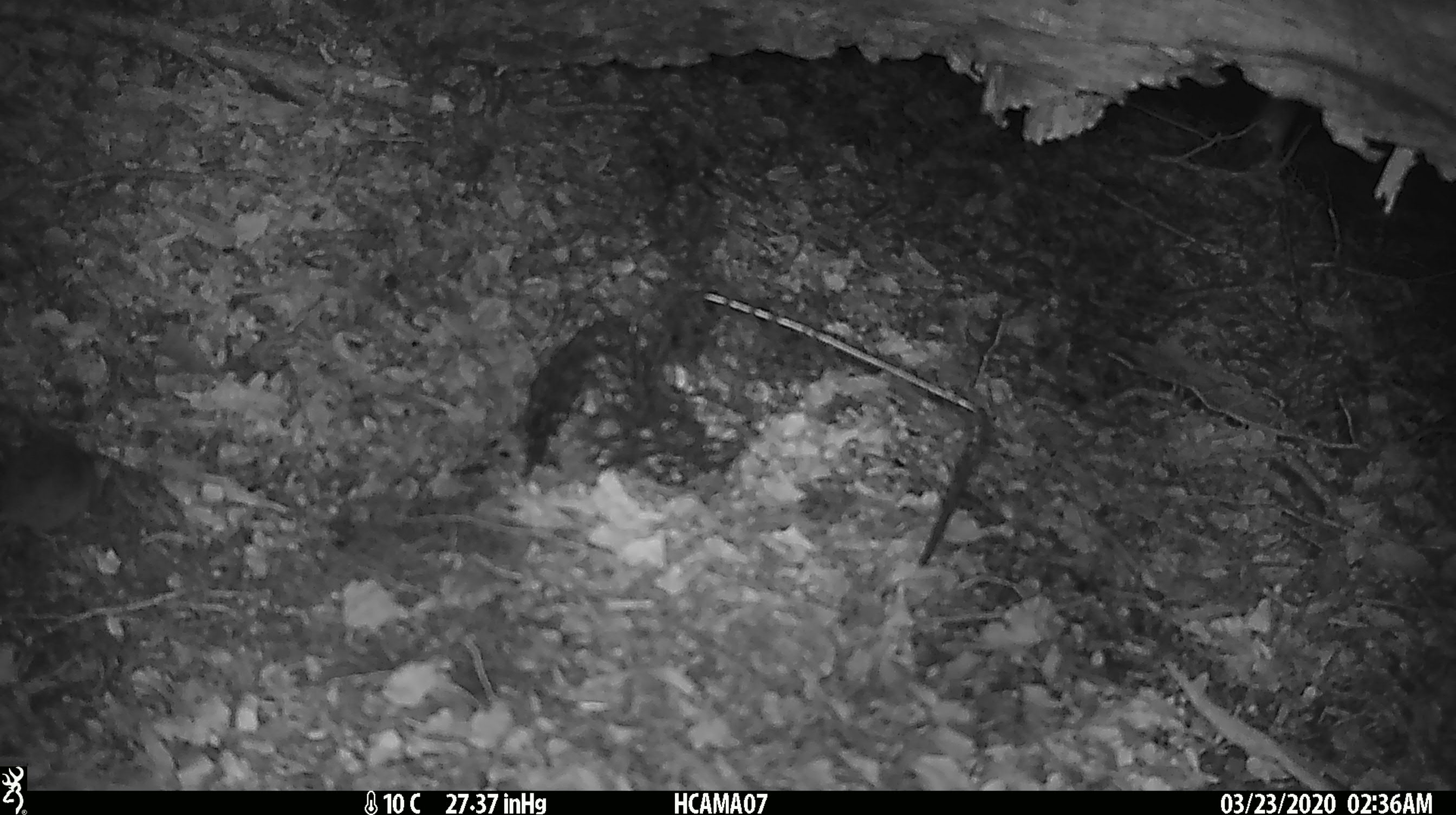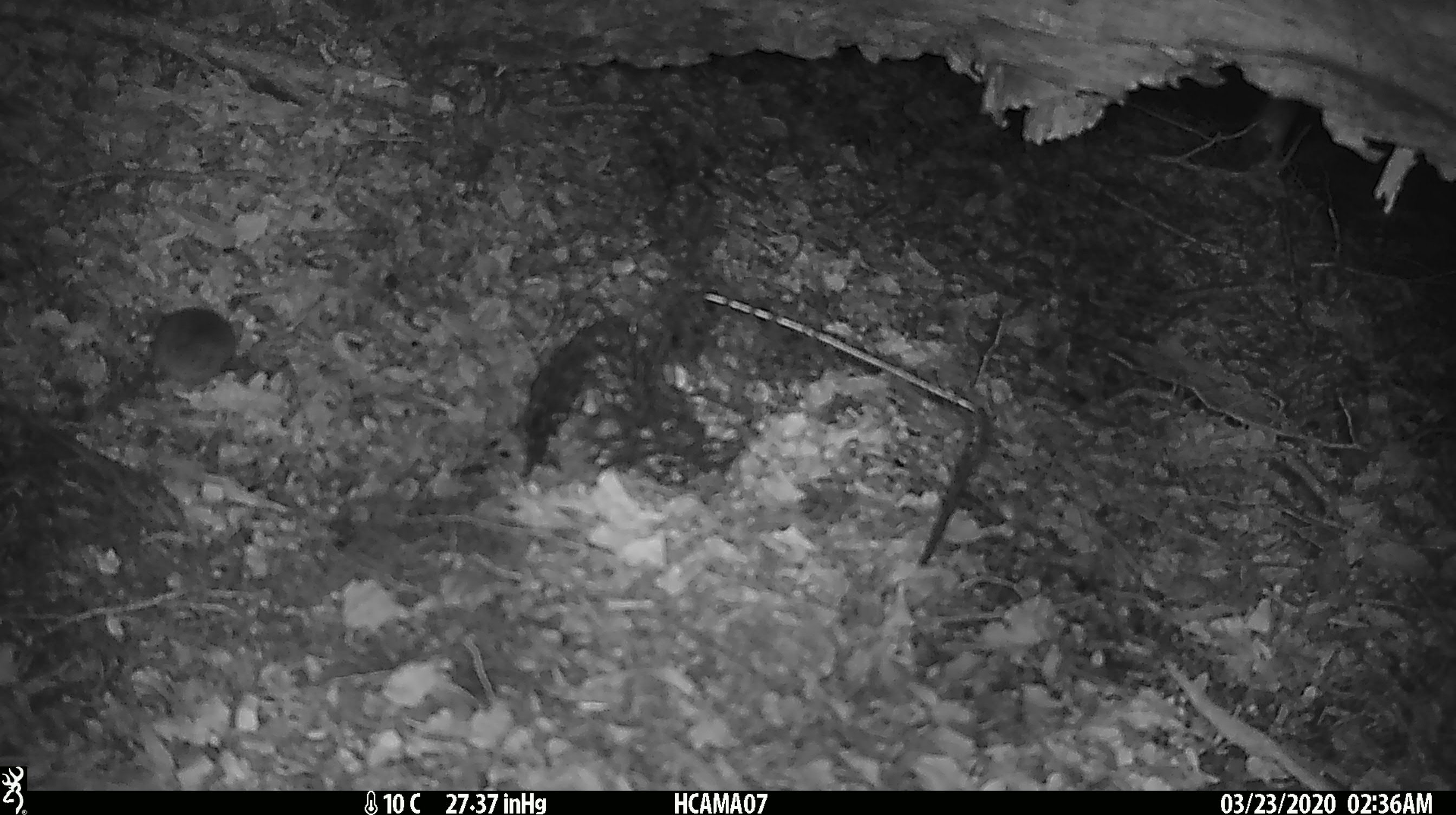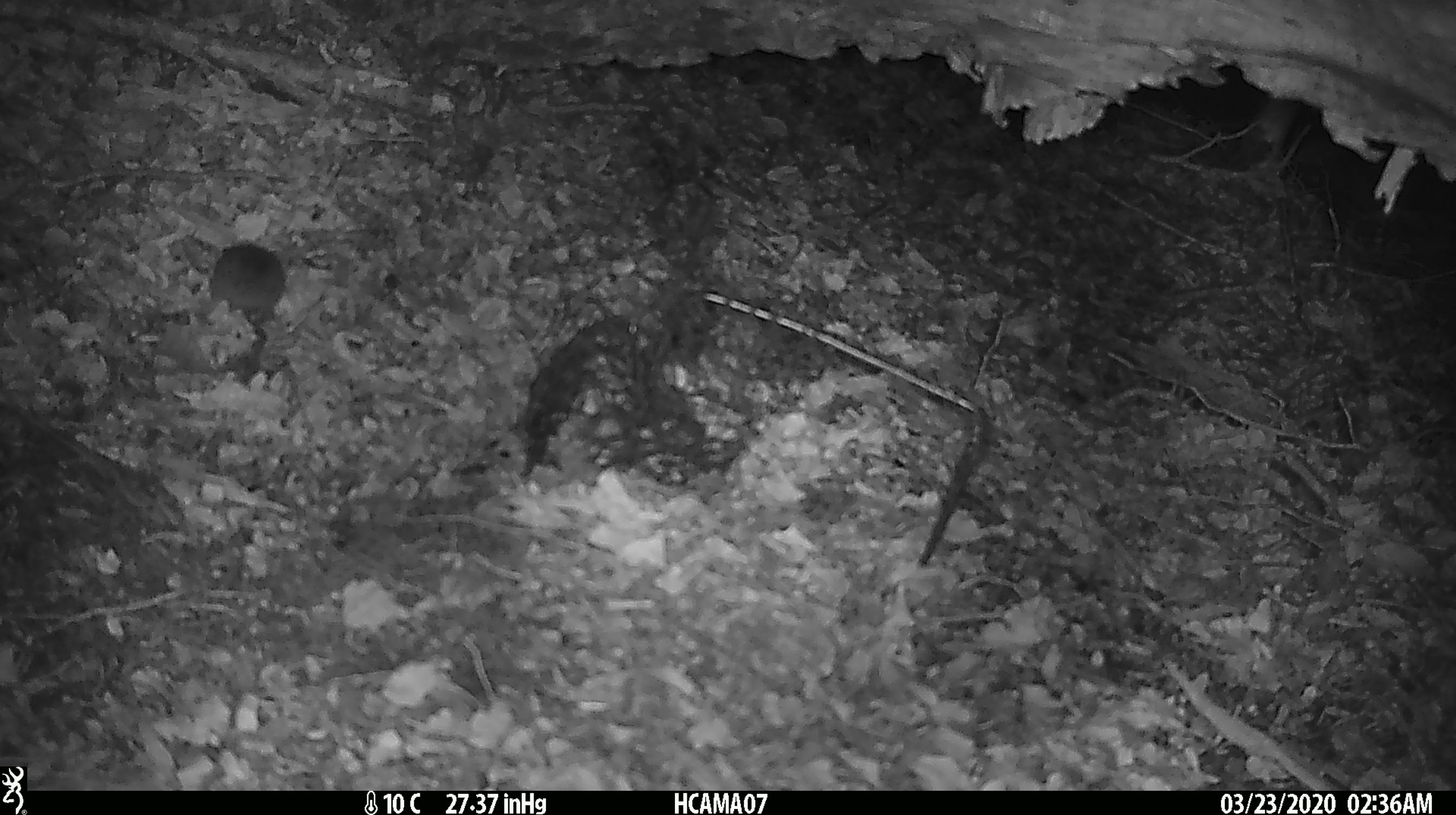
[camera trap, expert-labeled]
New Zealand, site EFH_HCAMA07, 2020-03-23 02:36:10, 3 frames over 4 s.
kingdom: Animalia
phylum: Chordata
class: Mammalia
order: Rodentia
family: Muridae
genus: Mus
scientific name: Mus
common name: mouse